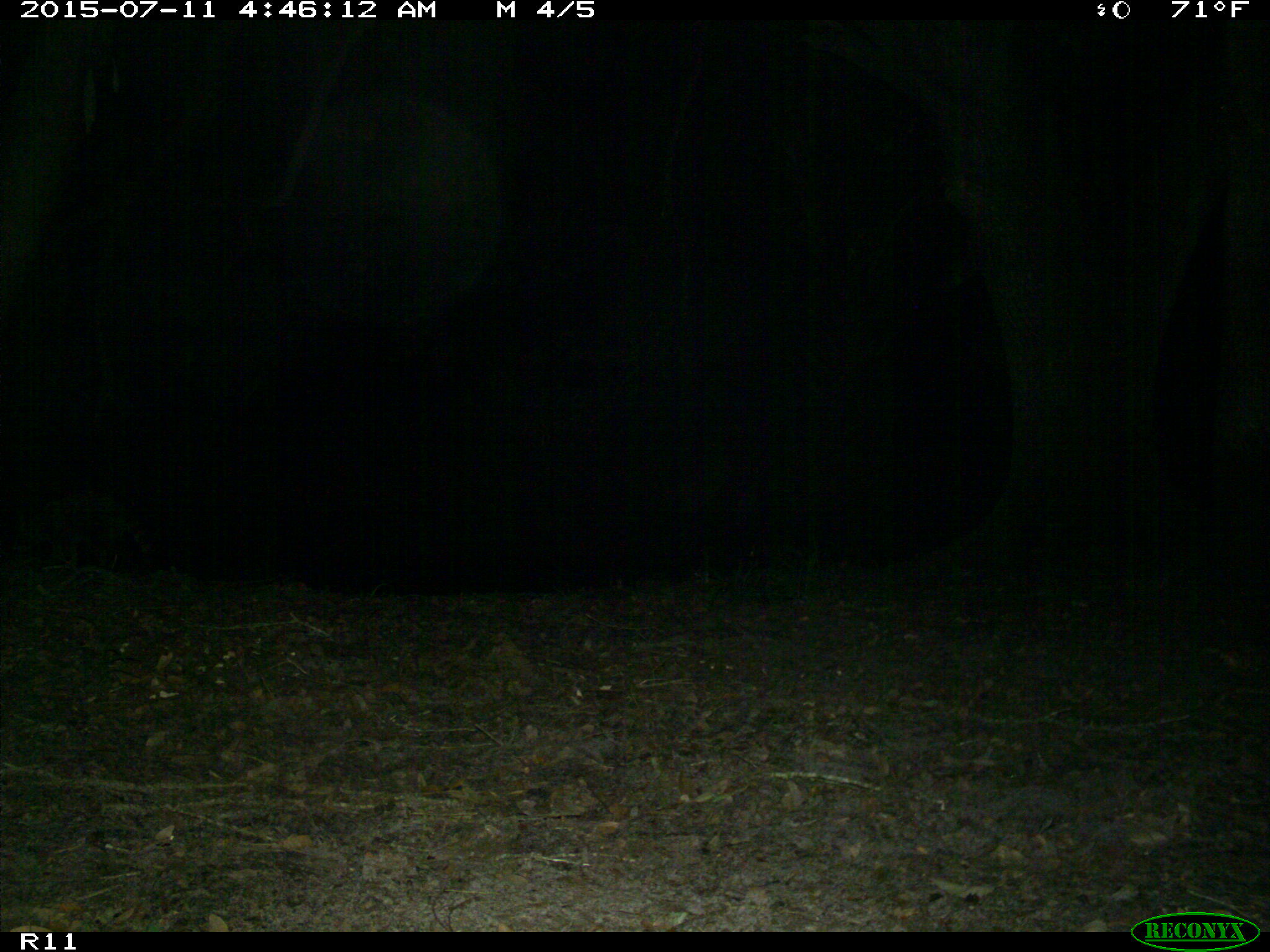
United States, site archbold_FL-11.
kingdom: Animalia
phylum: Chordata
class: Mammalia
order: Carnivora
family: Procyonidae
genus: Procyon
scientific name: Procyon lotor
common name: common raccoon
Procyon lotor (common raccoon).